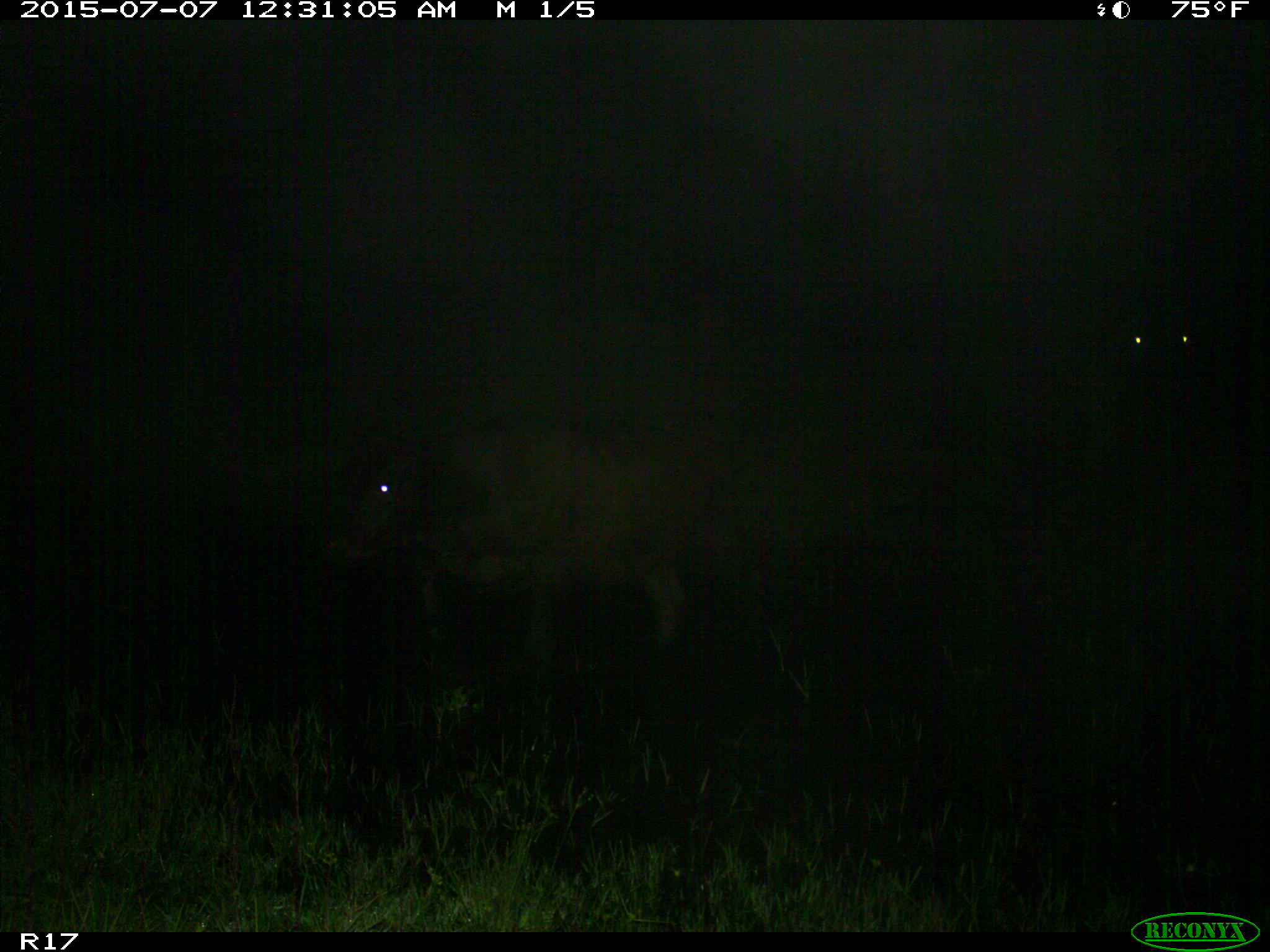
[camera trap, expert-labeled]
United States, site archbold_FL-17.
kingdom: Animalia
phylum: Chordata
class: Mammalia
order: Artiodactyla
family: Bovidae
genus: Bos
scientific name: Bos taurus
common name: domestic cow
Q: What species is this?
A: Bos taurus (domestic cow).